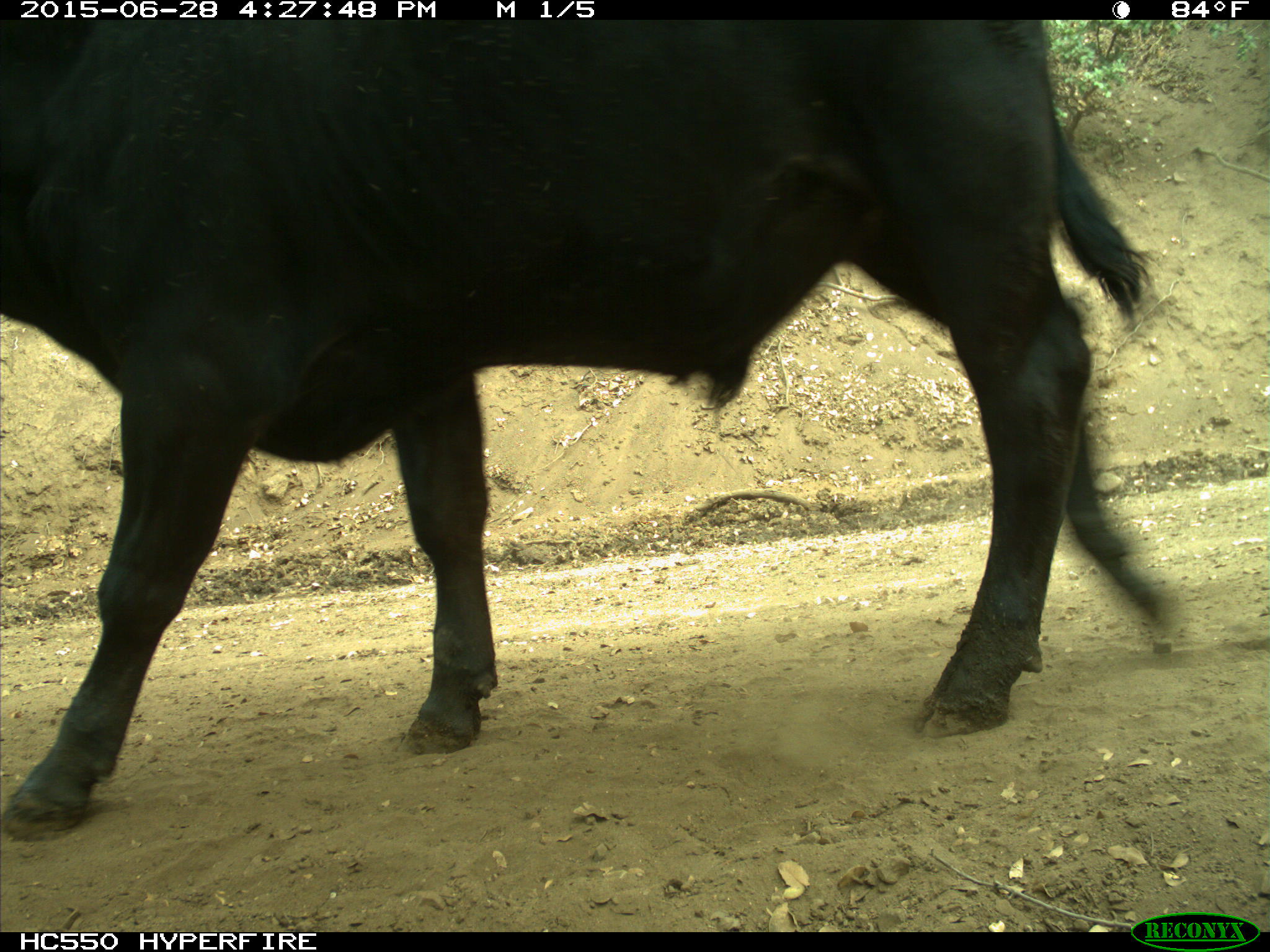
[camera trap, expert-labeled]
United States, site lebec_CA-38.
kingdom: Animalia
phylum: Chordata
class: Mammalia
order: Artiodactyla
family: Bovidae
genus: Bos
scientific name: Bos taurus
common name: domestic cow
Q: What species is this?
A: Bos taurus (domestic cow).